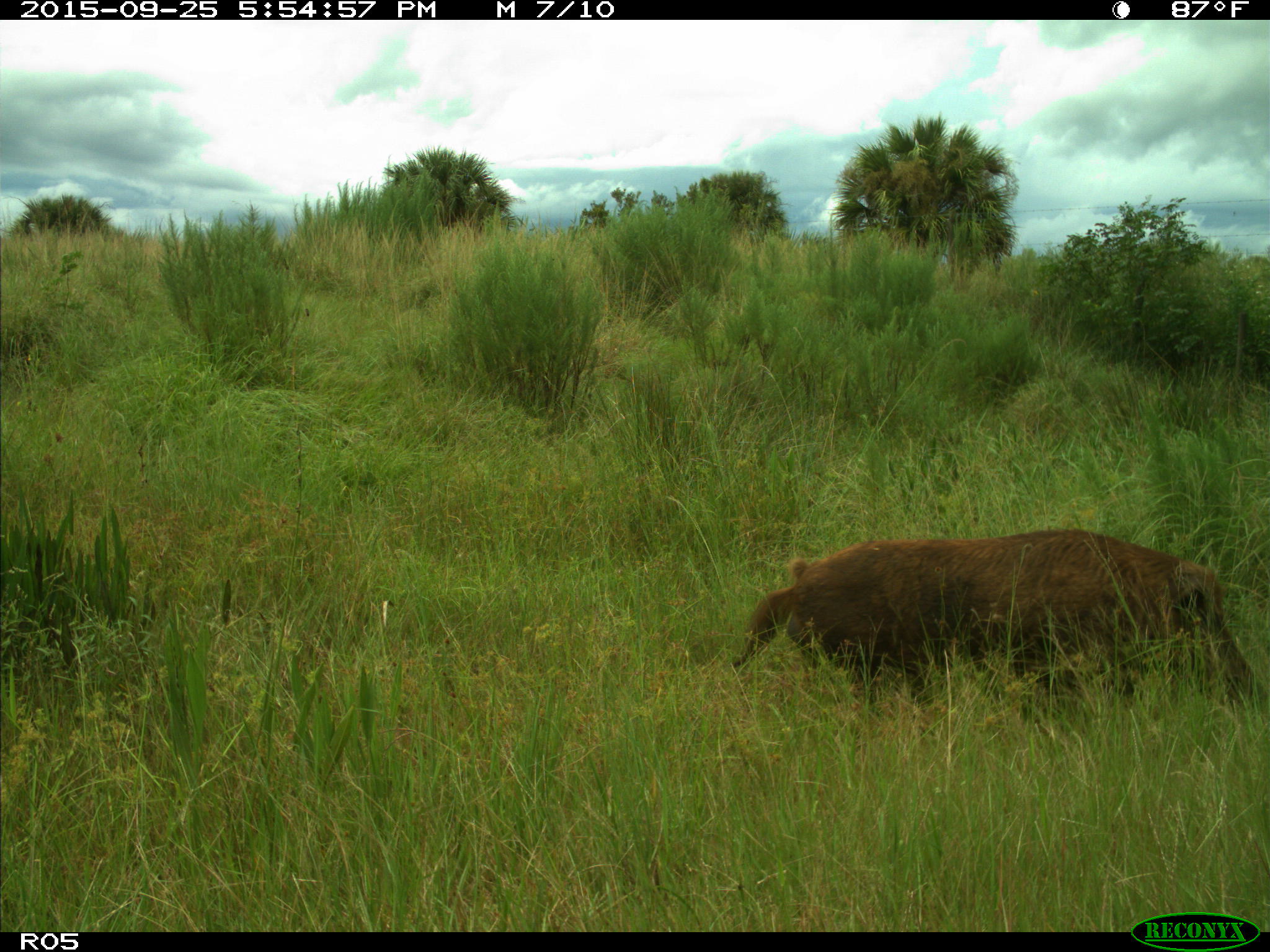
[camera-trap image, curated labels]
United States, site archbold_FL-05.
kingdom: Animalia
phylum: Chordata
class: Mammalia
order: Artiodactyla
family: Suidae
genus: Sus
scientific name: Sus scrofa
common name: wild boar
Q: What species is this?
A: Sus scrofa (wild boar).